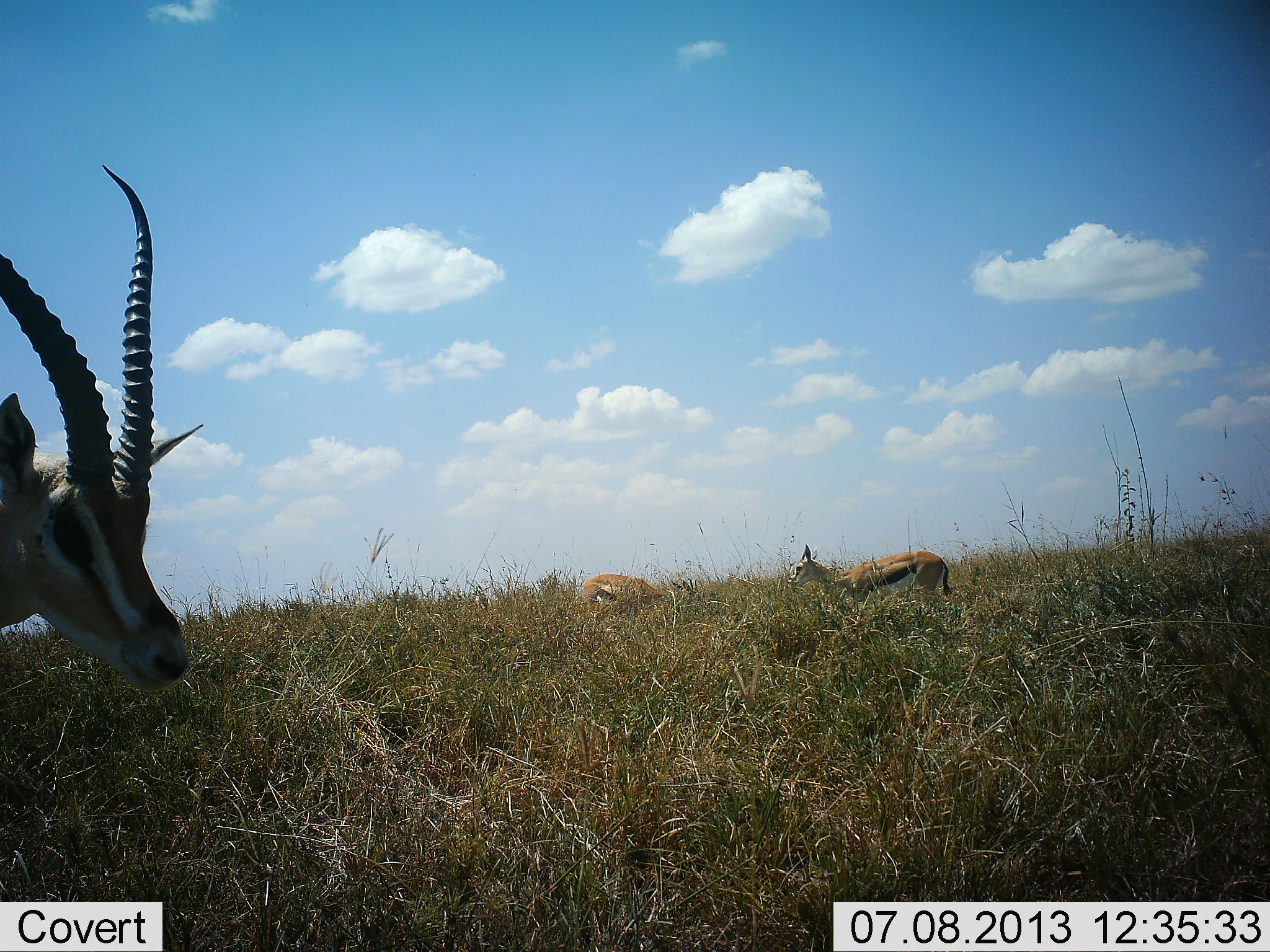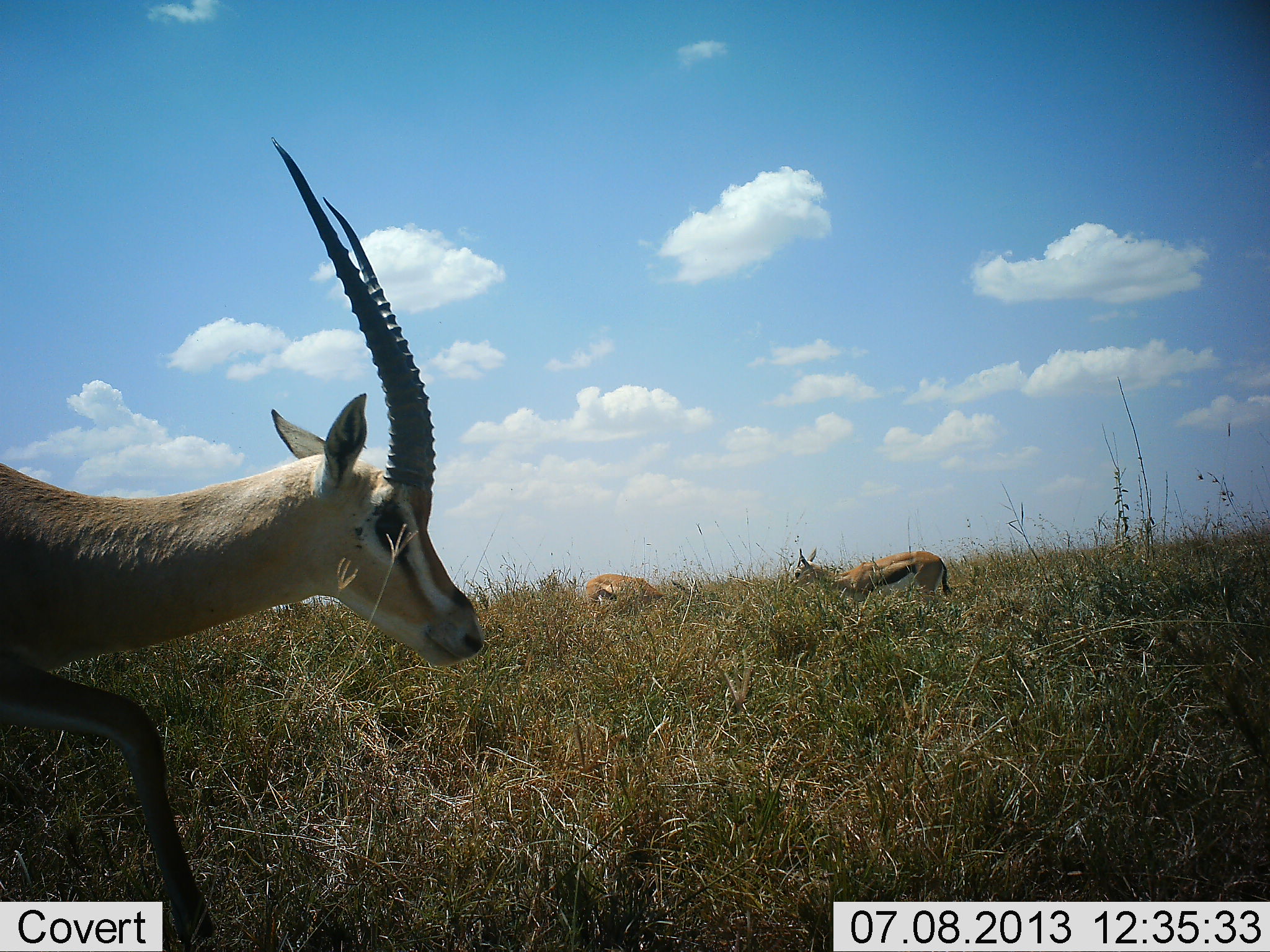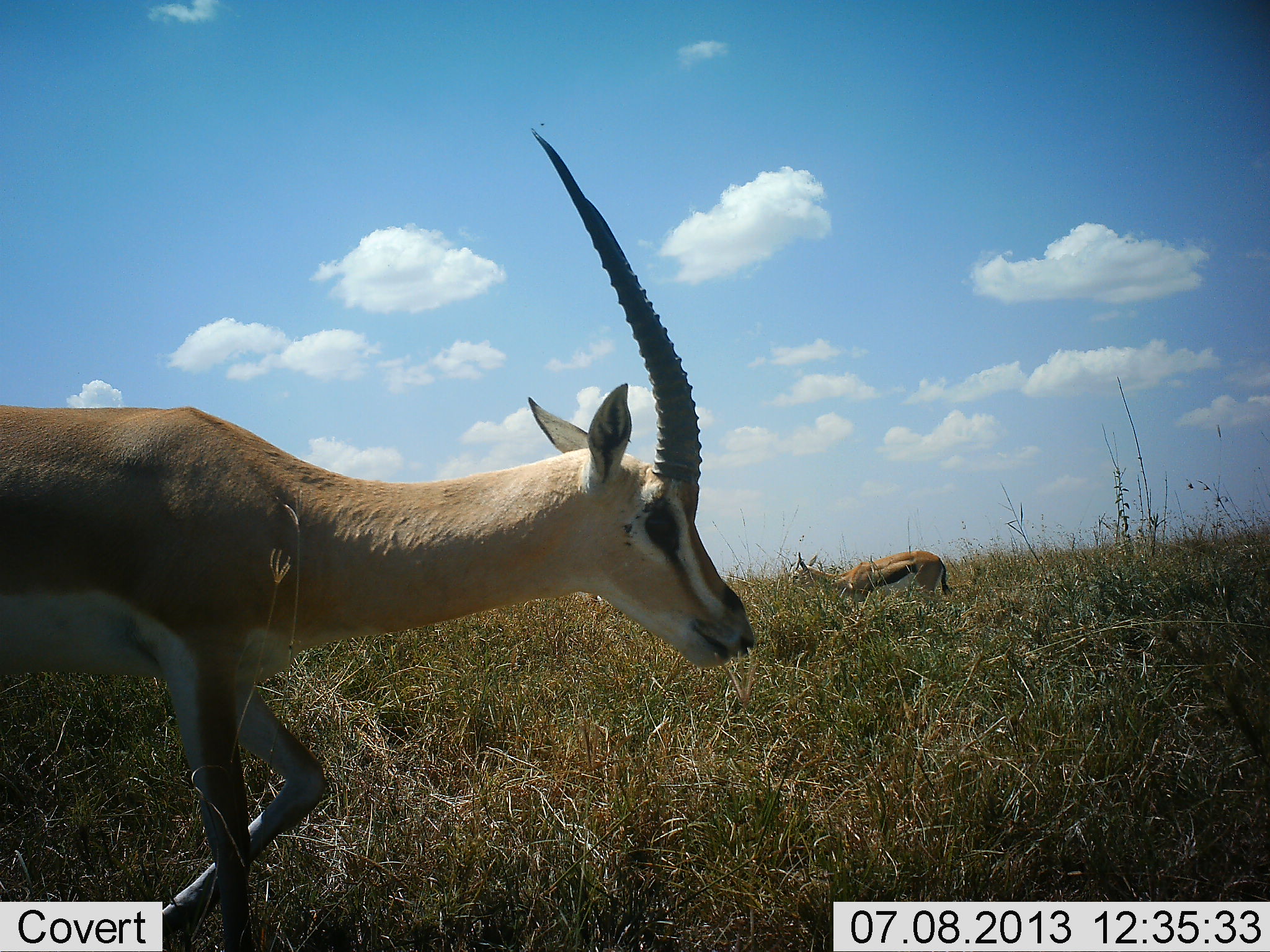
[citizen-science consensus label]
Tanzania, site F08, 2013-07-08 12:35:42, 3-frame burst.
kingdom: Animalia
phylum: Chordata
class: Mammalia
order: Artiodactyla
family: Bovidae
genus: Eudorcas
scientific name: Eudorcas thomsonii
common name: thomson's gazelle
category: gazellethomsons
Gazellethomsons (thomson's gazelle) (Eudorcas thomsonii), count 3. Behavior (volunteer vote fractions): standing 37%, resting 3%, moving 53%, interacting 3%. Young present (vote fraction): 3%. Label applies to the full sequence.